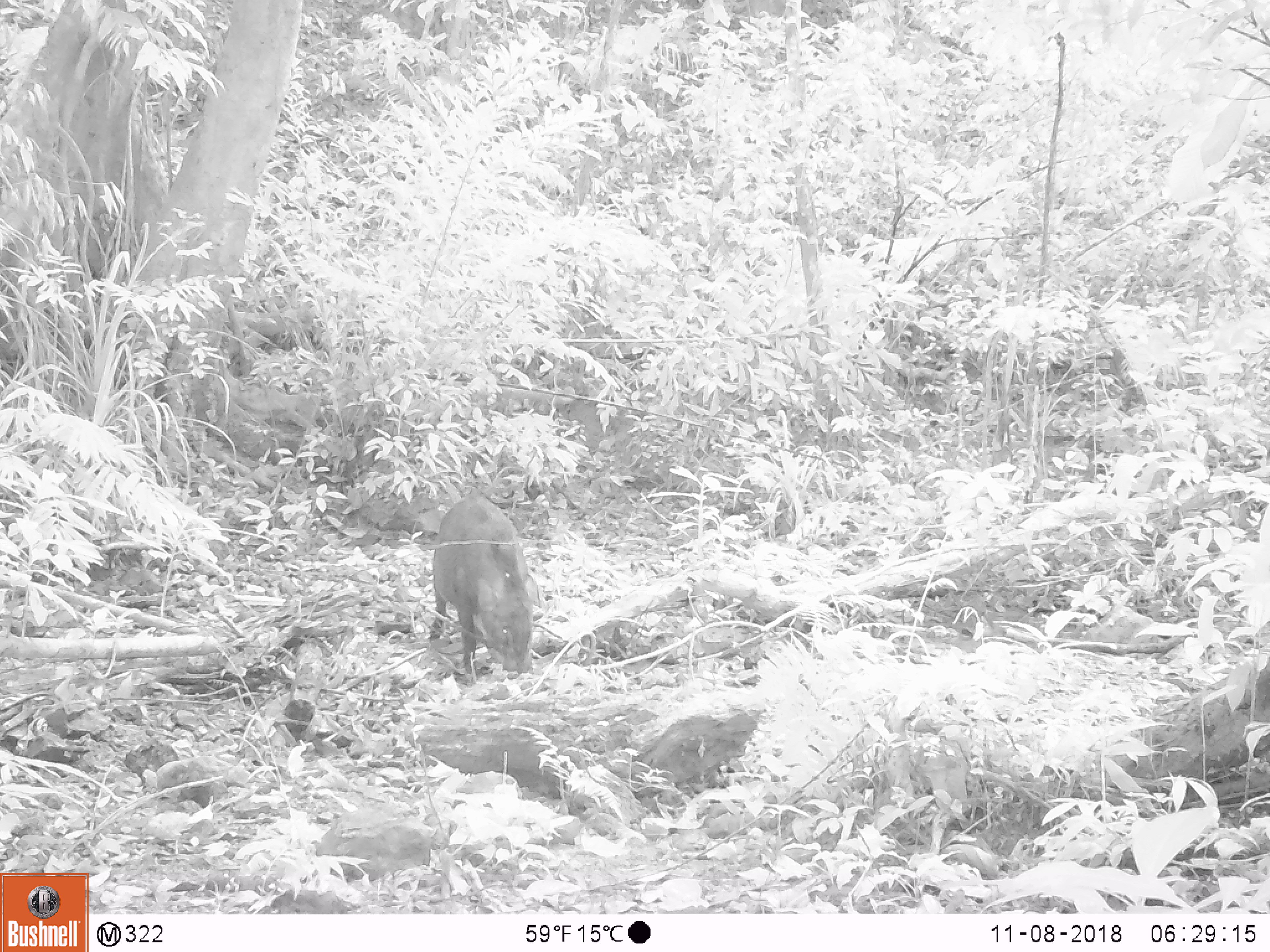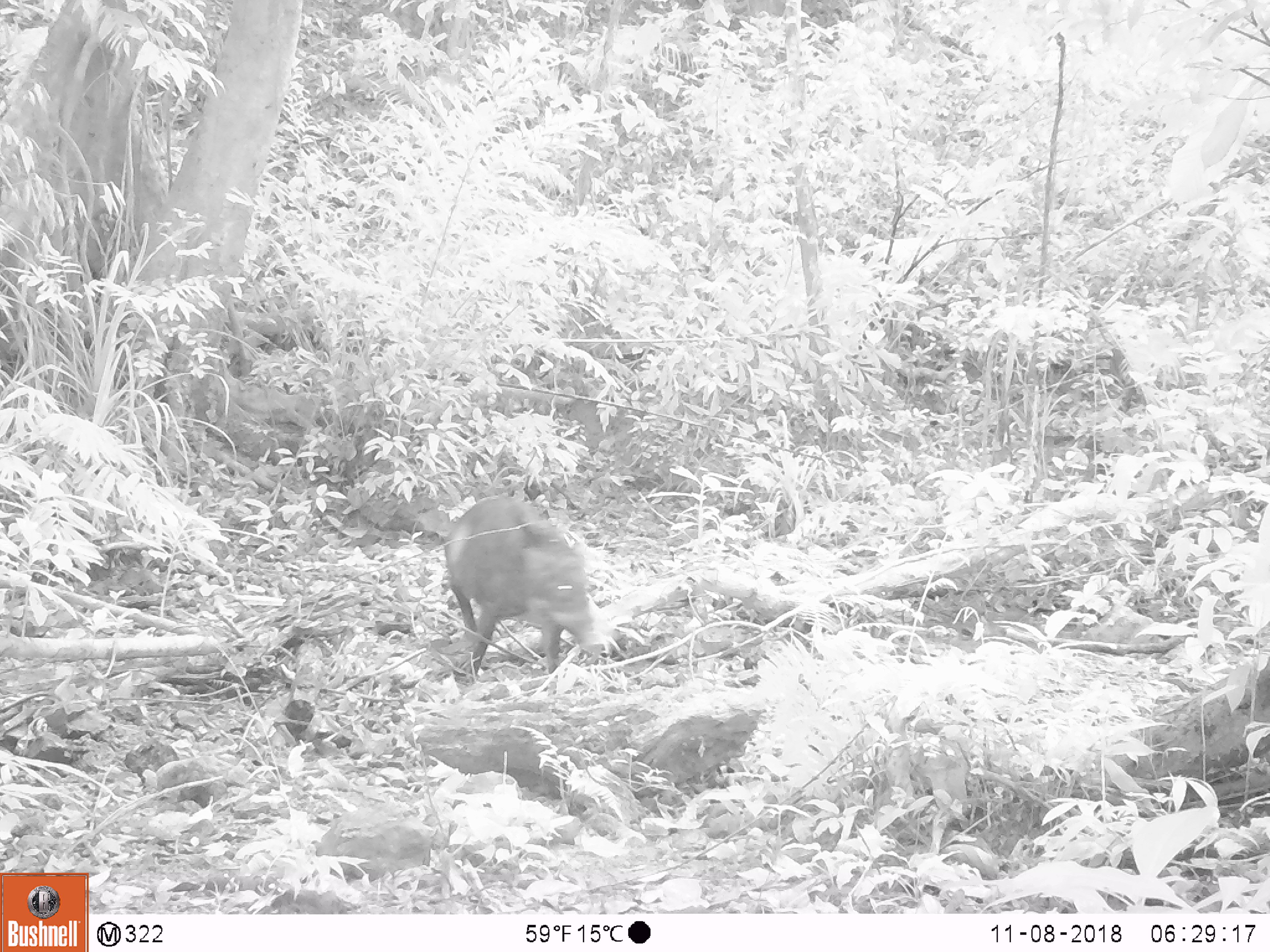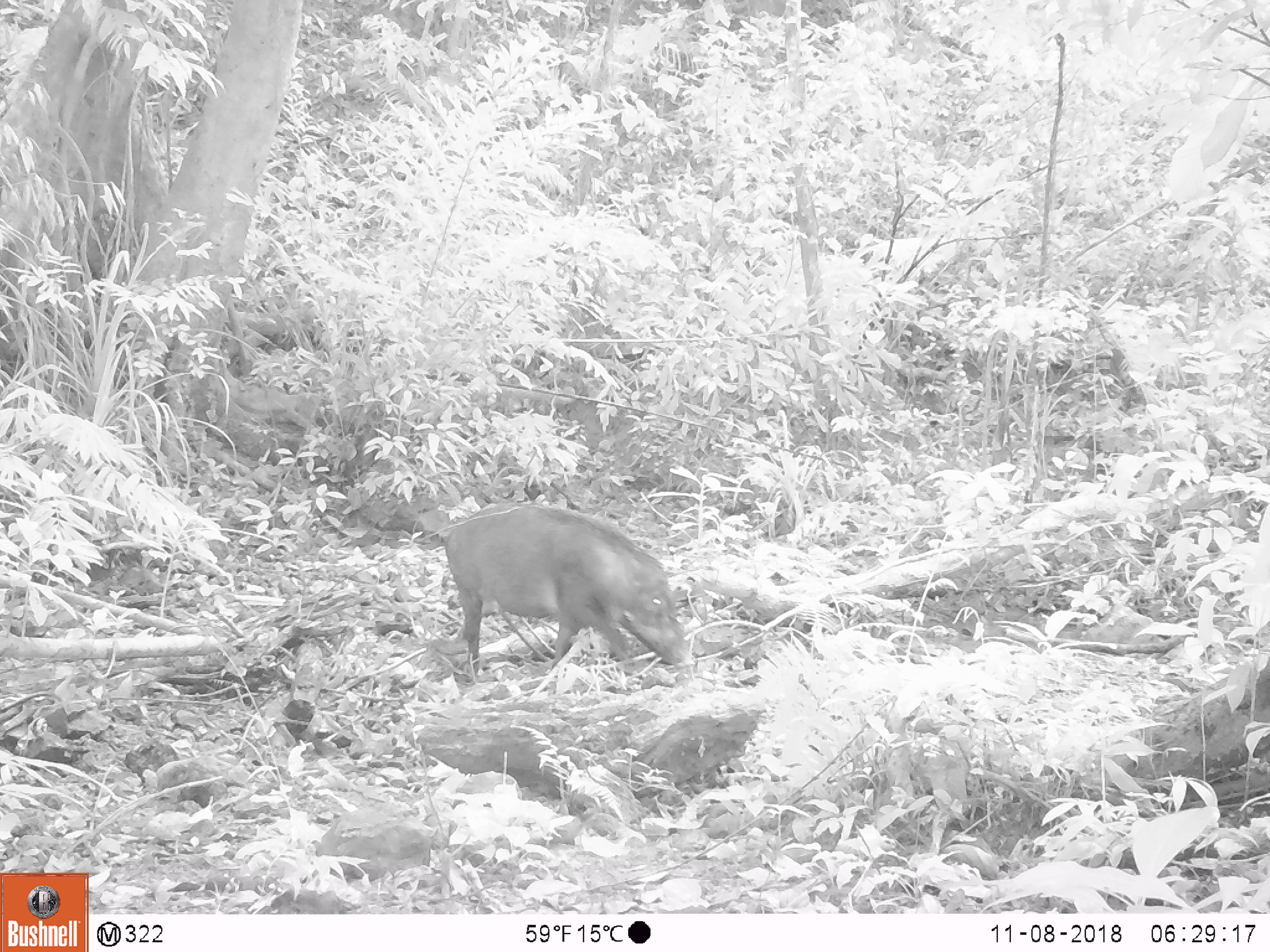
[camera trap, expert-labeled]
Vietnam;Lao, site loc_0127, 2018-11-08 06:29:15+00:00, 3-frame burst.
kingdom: Animalia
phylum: Chordata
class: Mammalia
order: Artiodactyla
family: Suidae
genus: Sus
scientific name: Sus scrofa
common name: eurasian wild pig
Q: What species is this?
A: Eurasian wild pig (Sus scrofa).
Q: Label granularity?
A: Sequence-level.